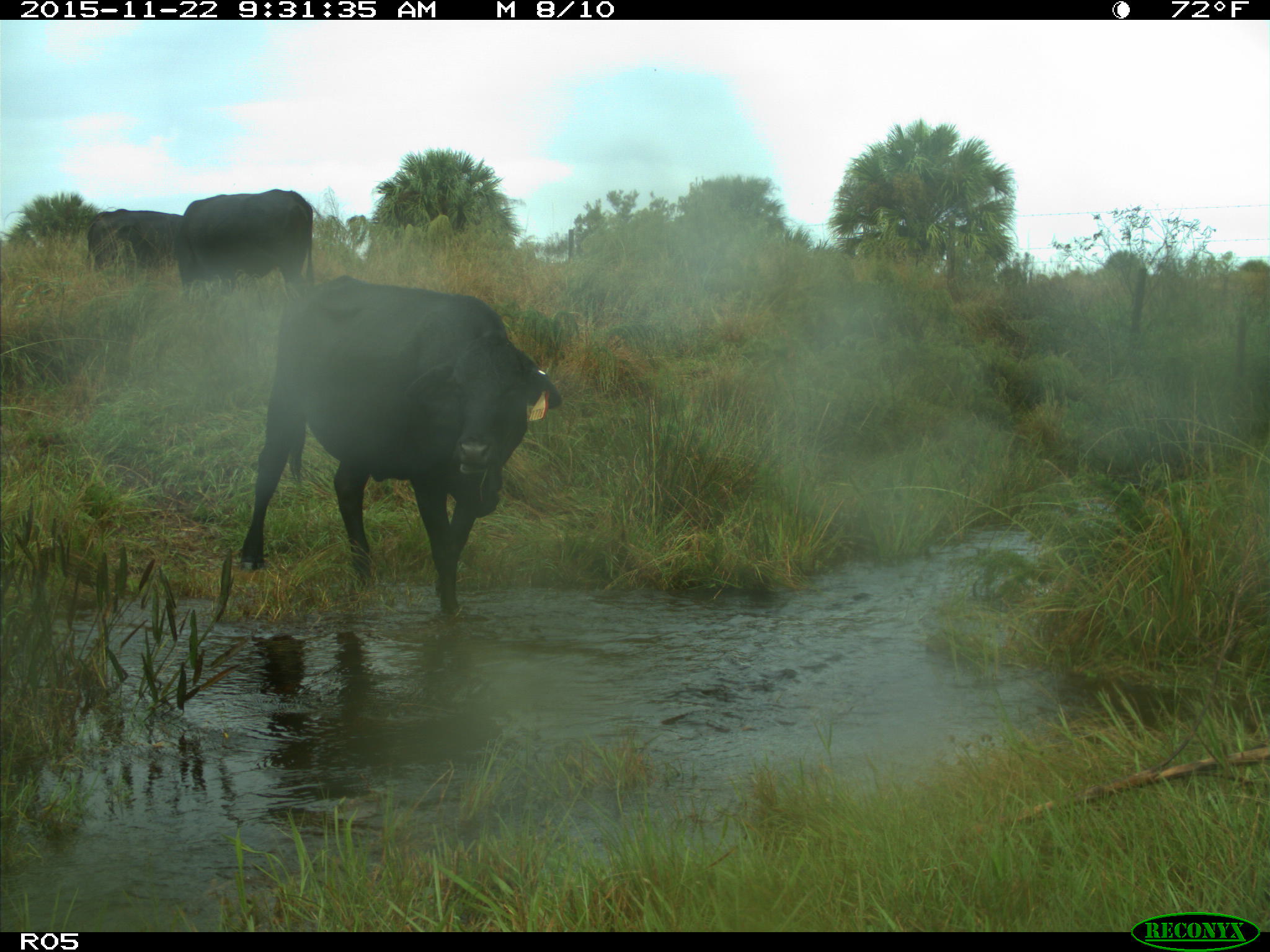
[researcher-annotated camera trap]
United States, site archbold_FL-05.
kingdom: Animalia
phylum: Chordata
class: Mammalia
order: Artiodactyla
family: Bovidae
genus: Bos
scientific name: Bos taurus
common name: domestic cow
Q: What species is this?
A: Bos taurus (domestic cow).